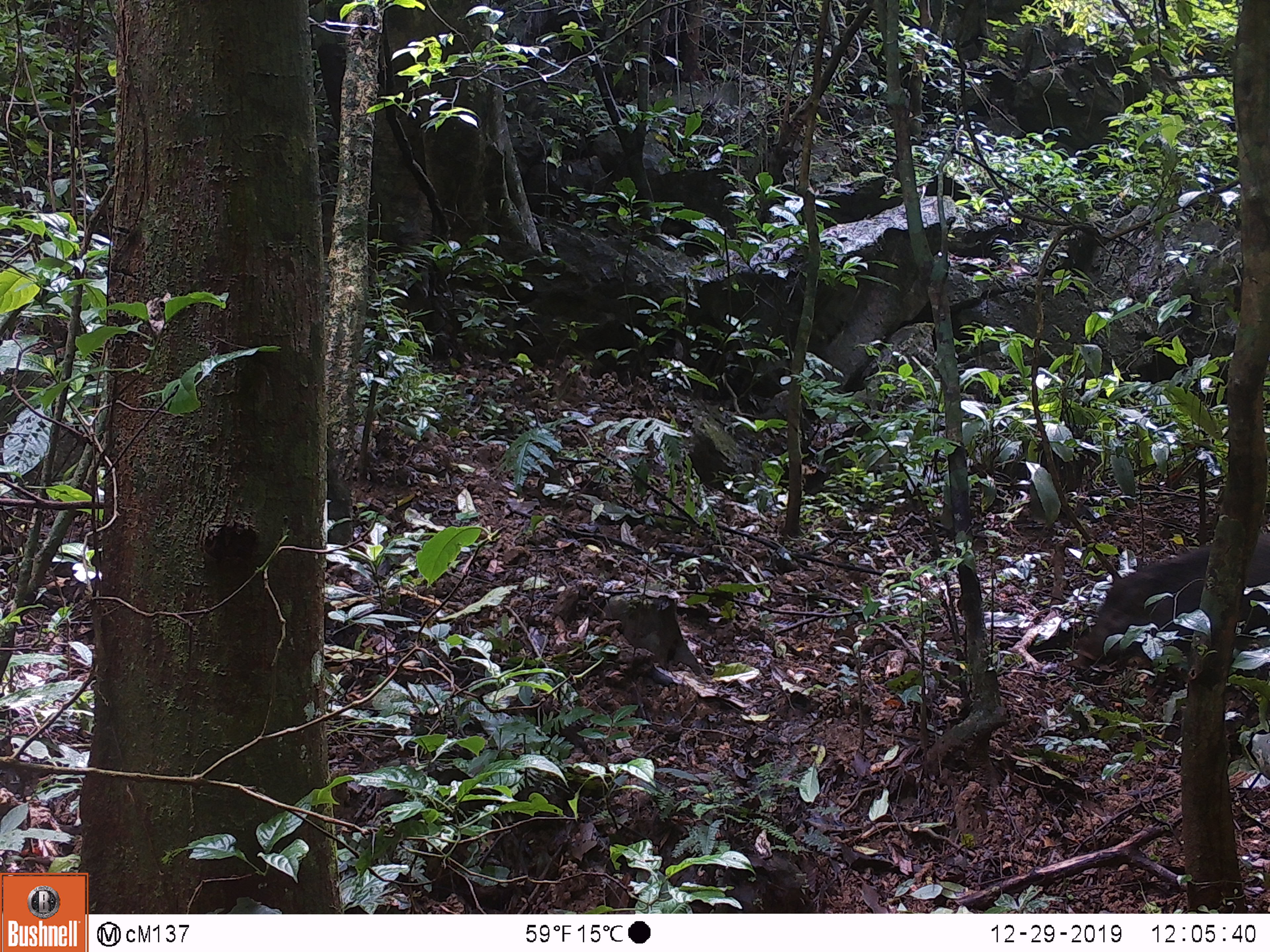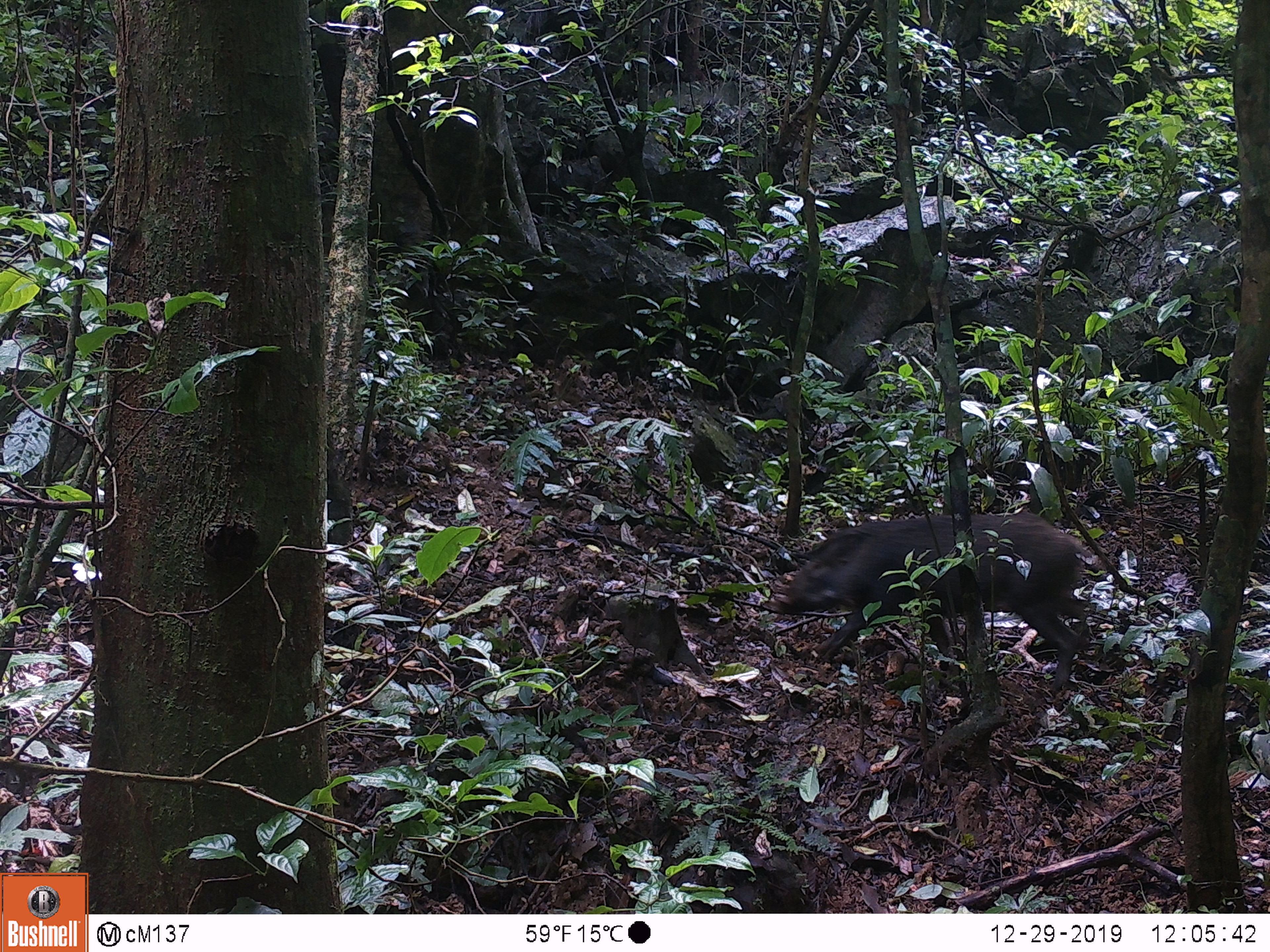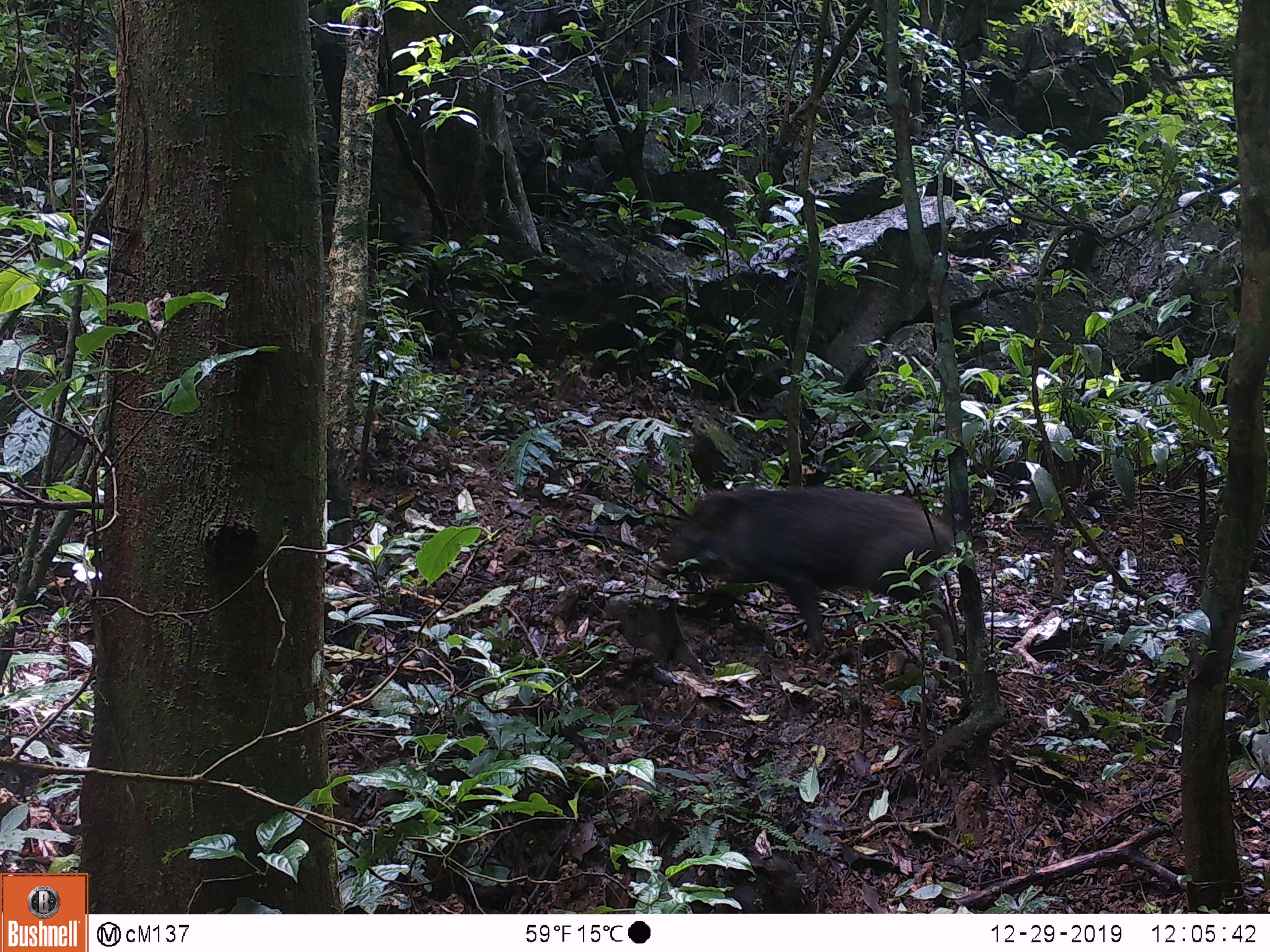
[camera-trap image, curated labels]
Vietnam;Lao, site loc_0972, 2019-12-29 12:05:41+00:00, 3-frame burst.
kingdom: Animalia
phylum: Chordata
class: Mammalia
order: Artiodactyla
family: Suidae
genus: Sus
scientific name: Sus scrofa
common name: eurasian wild pig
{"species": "eurasian wild pig (Sus scrofa)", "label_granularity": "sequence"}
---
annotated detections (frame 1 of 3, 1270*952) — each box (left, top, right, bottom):
eurasian wild pig: (1063, 531, 1268, 702)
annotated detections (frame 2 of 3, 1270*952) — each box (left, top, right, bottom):
eurasian wild pig: (767, 509, 1093, 696)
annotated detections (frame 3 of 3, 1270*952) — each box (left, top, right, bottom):
eurasian wild pig: (661, 485, 961, 675)